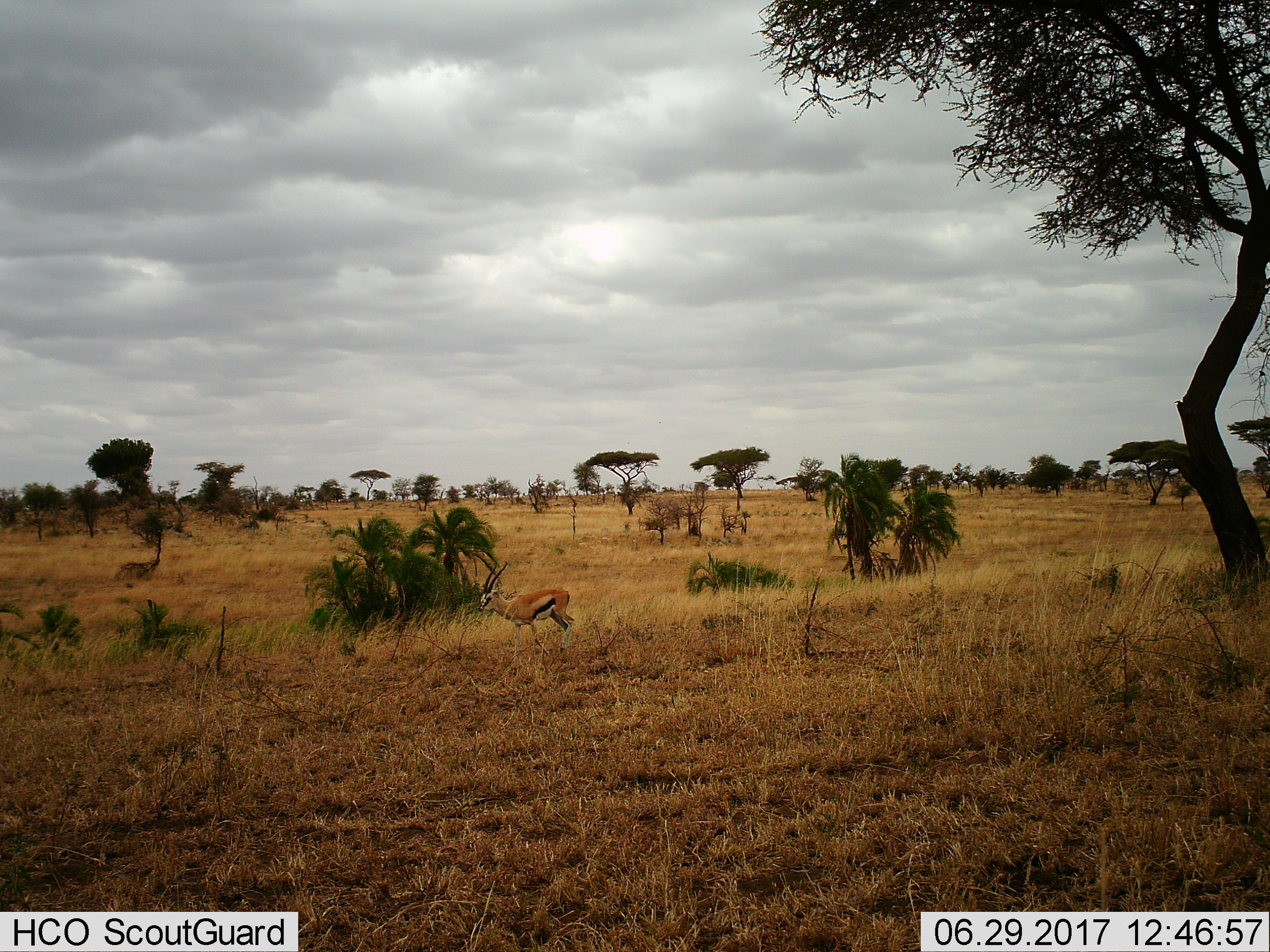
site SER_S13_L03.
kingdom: Animalia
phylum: Chordata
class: Mammalia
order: Artiodactyla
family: Bovidae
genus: Eudorcas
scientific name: Eudorcas thomsonii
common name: thomson's gazelle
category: gazellethomsons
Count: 1.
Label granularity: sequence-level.